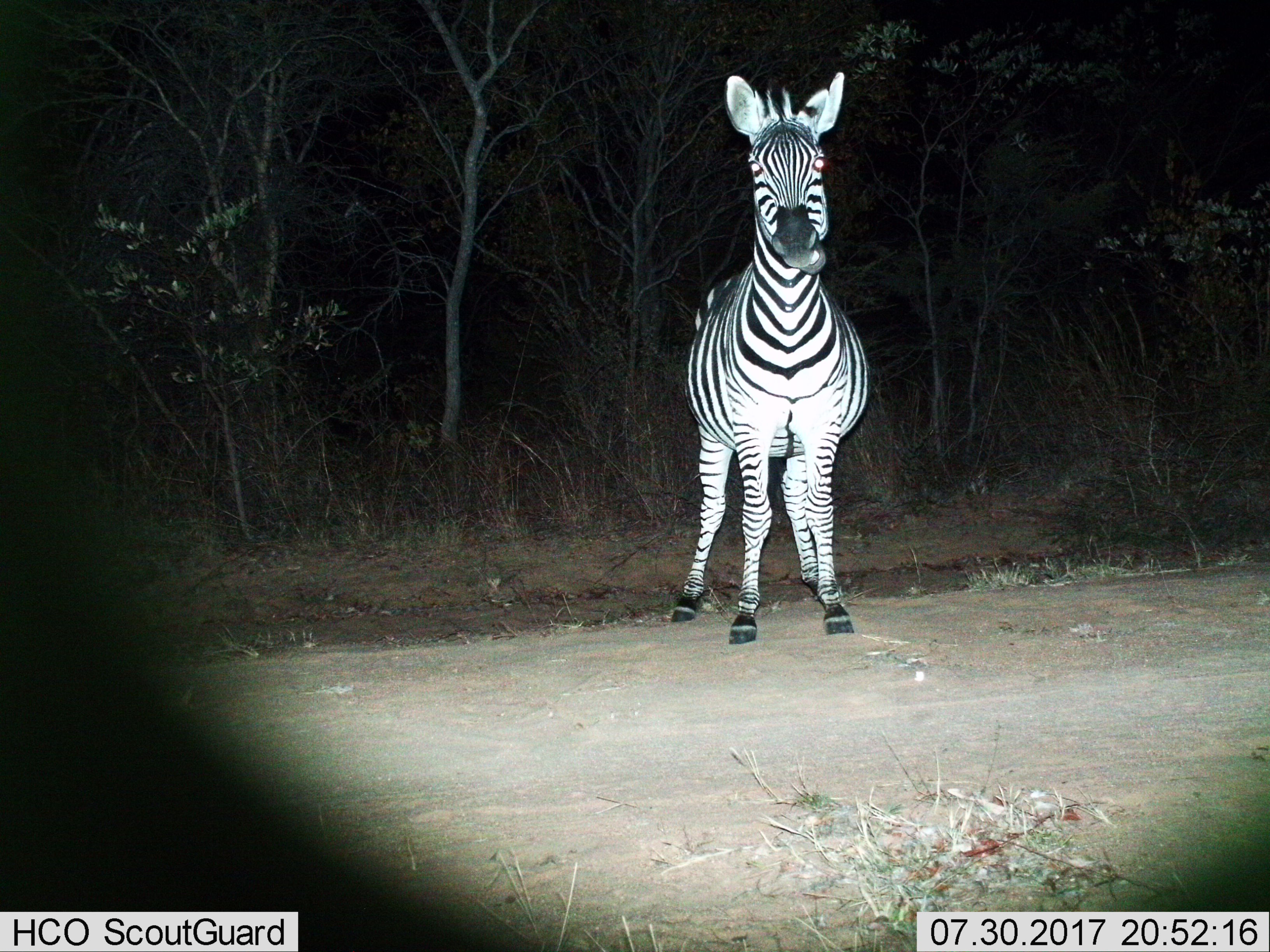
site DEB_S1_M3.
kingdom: Animalia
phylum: Chordata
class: Mammalia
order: Perissodactyla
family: Equidae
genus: Equus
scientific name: Equus quagga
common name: plains zebra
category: zebraplains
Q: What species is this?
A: Zebraplains (plains zebra) (Equus quagga).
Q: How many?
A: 1.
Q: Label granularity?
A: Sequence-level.